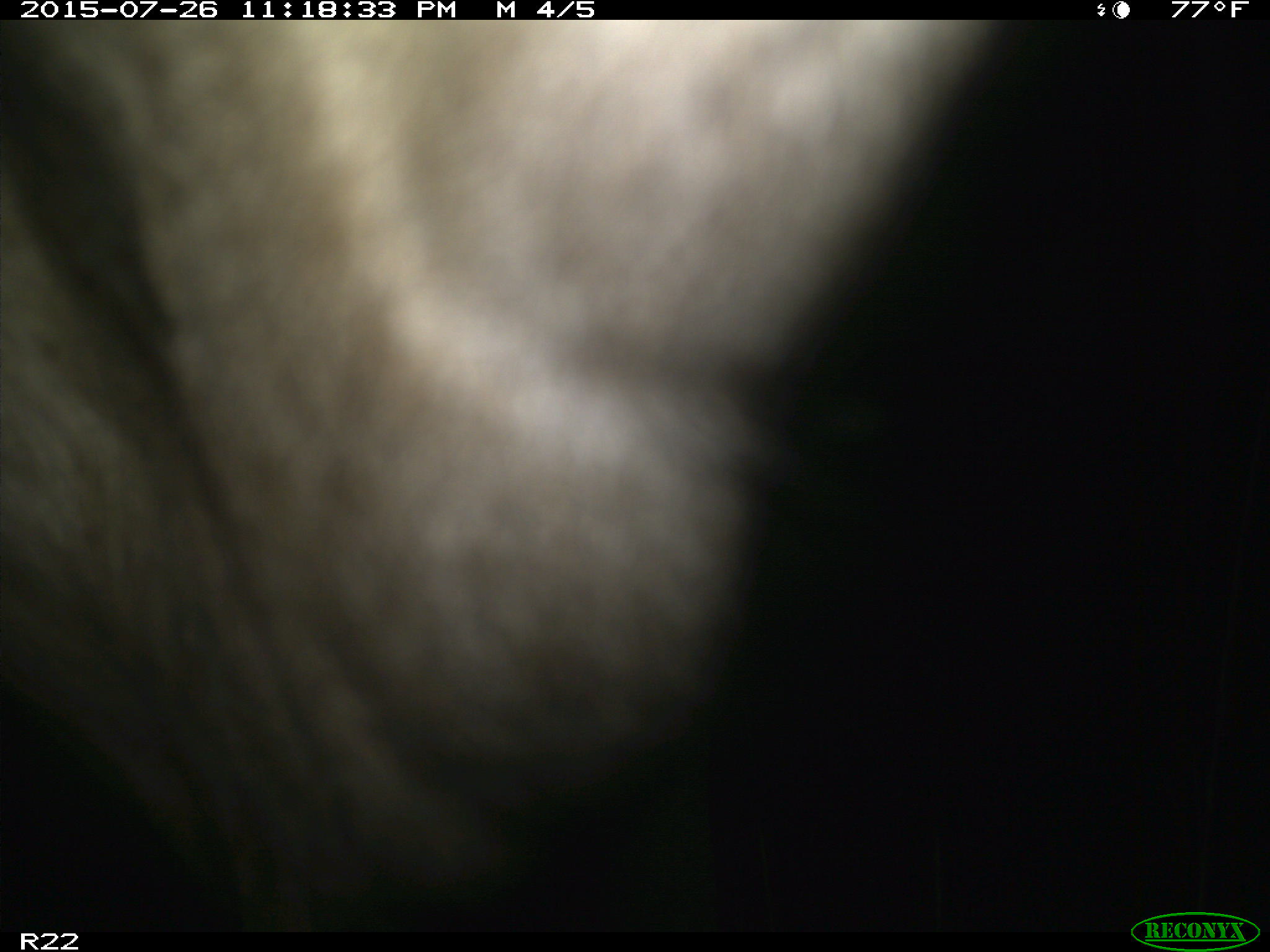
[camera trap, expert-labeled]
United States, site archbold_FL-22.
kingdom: Animalia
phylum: Chordata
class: Mammalia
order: Artiodactyla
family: Bovidae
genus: Bos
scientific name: Bos taurus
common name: domestic cow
Bos taurus (domestic cow).